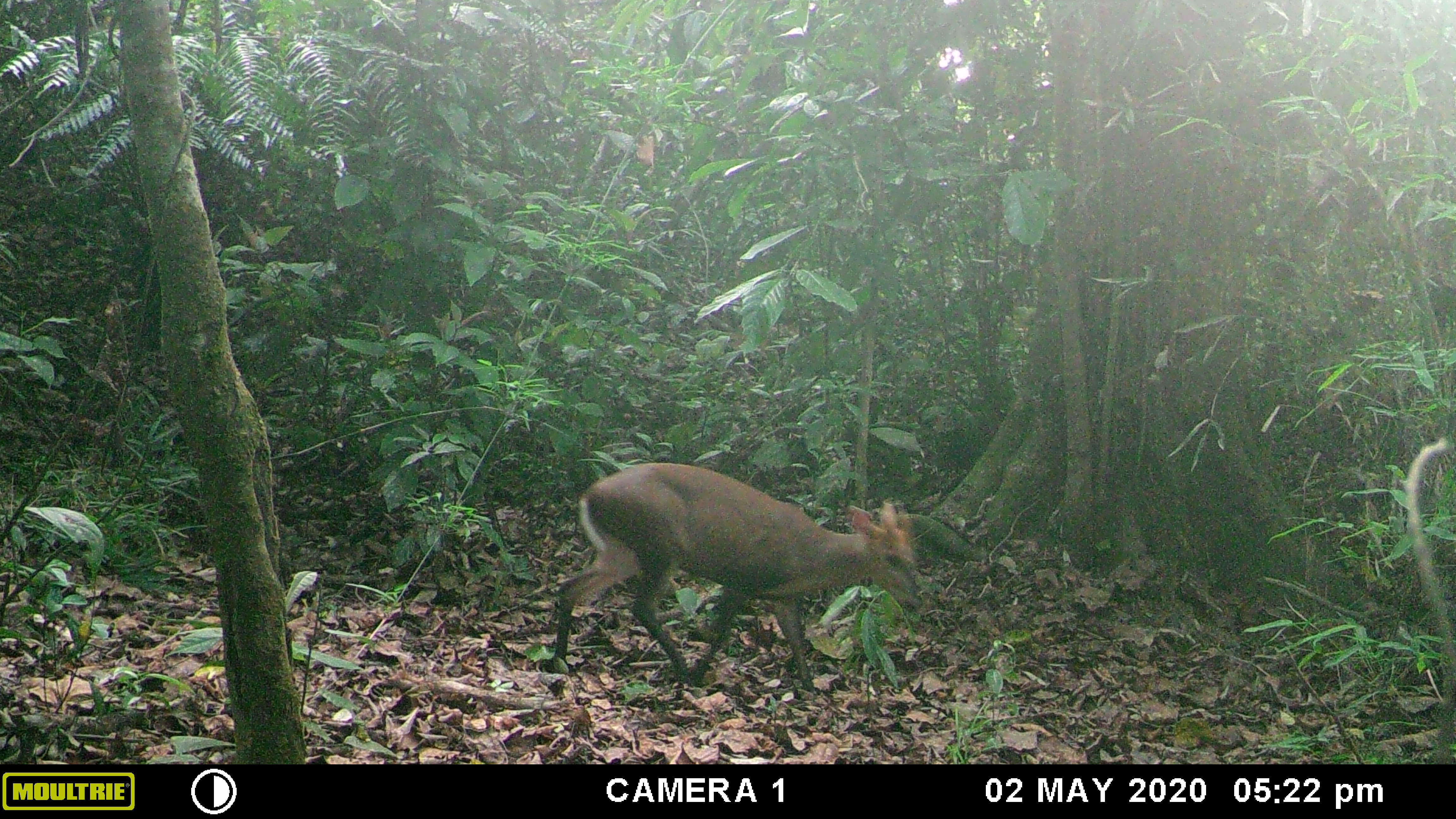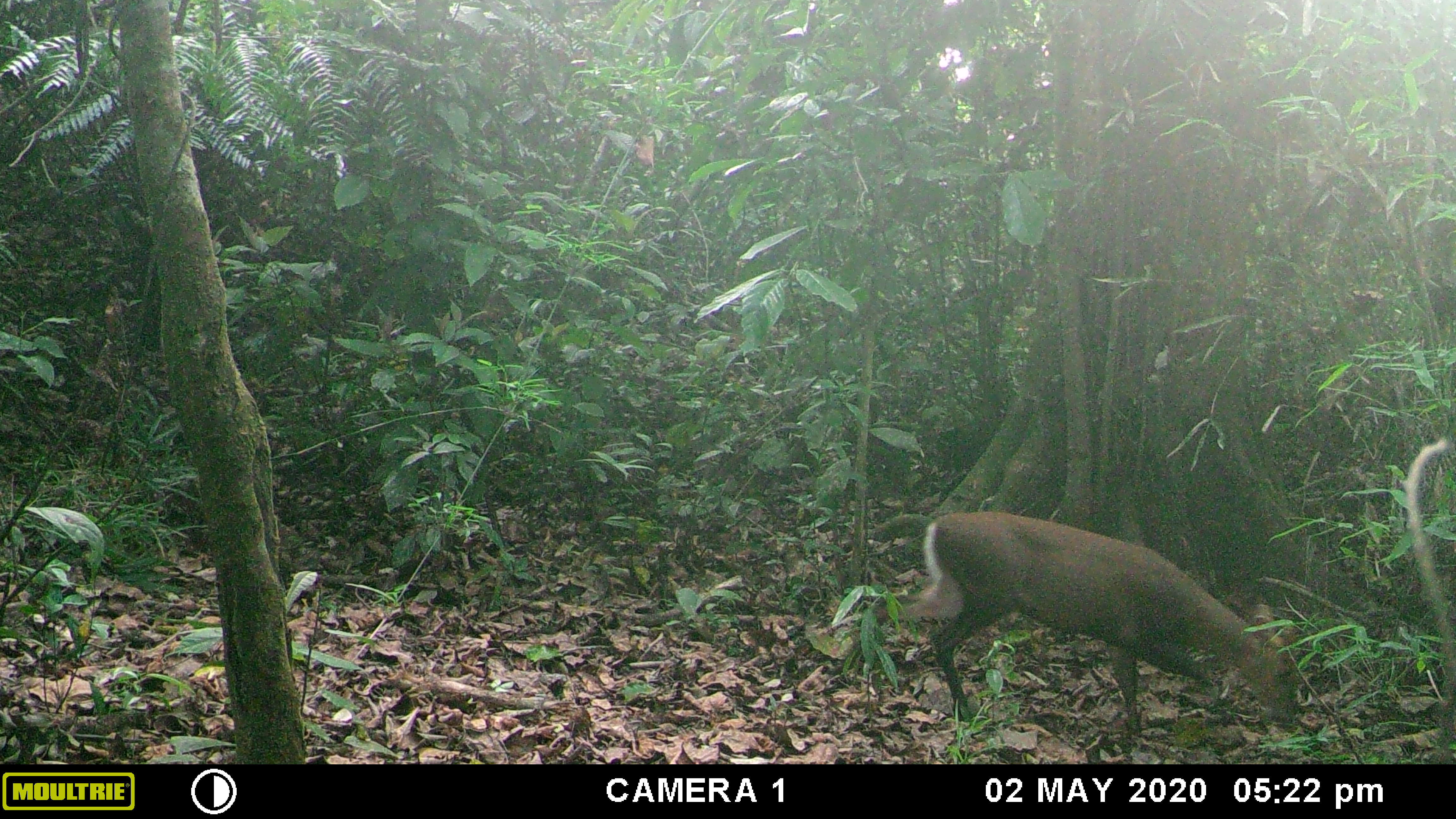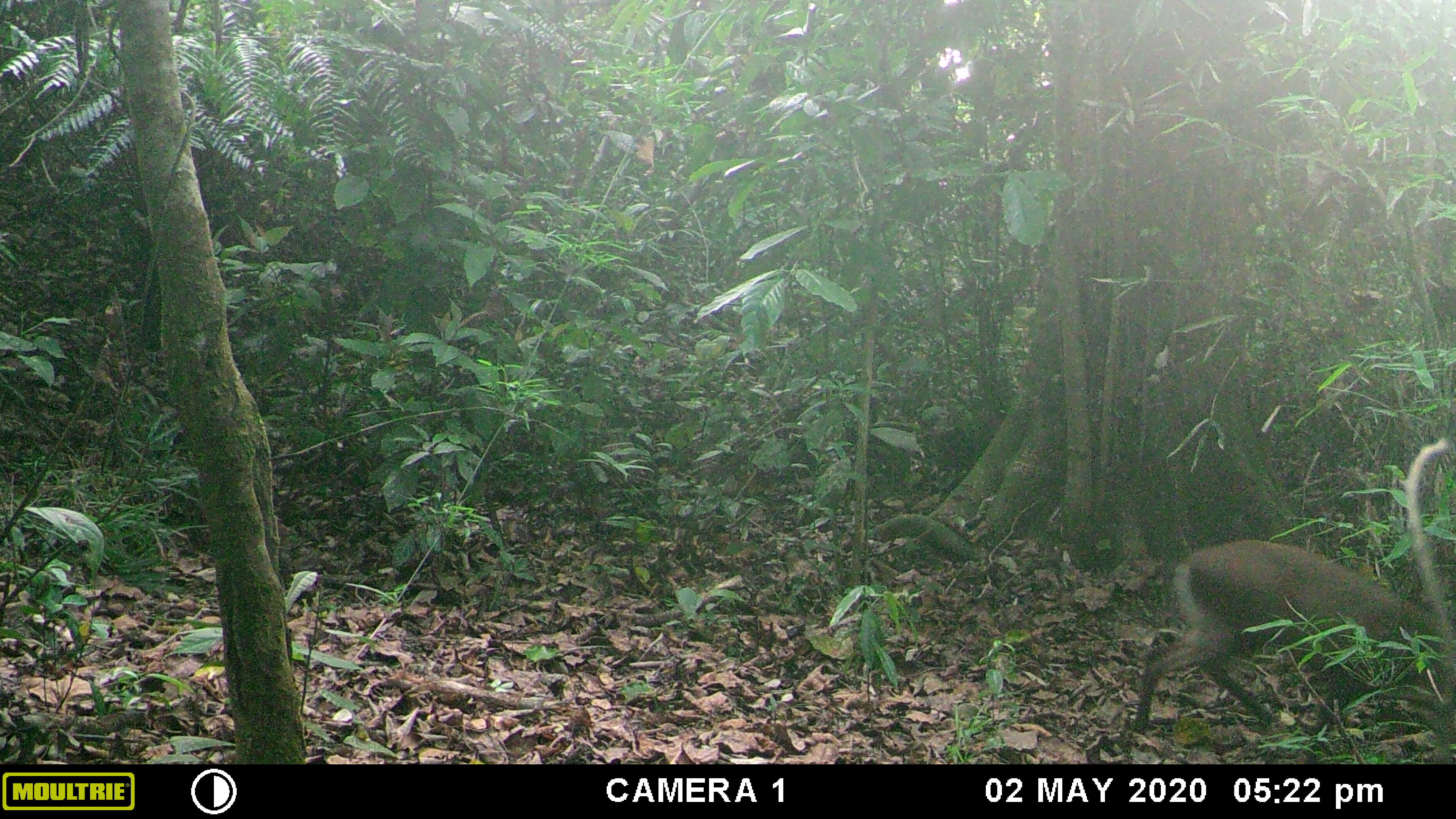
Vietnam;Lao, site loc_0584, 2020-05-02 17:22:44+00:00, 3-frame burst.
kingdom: Animalia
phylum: Chordata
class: Mammalia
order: Artiodactyla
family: Cervidae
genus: Muntiacus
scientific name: Muntiacus rooseveltorum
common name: roosevelt's muntjac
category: roosevelts muntjac group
Roosevelts muntjac group (roosevelt's muntjac) (Muntiacus rooseveltorum). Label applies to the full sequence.